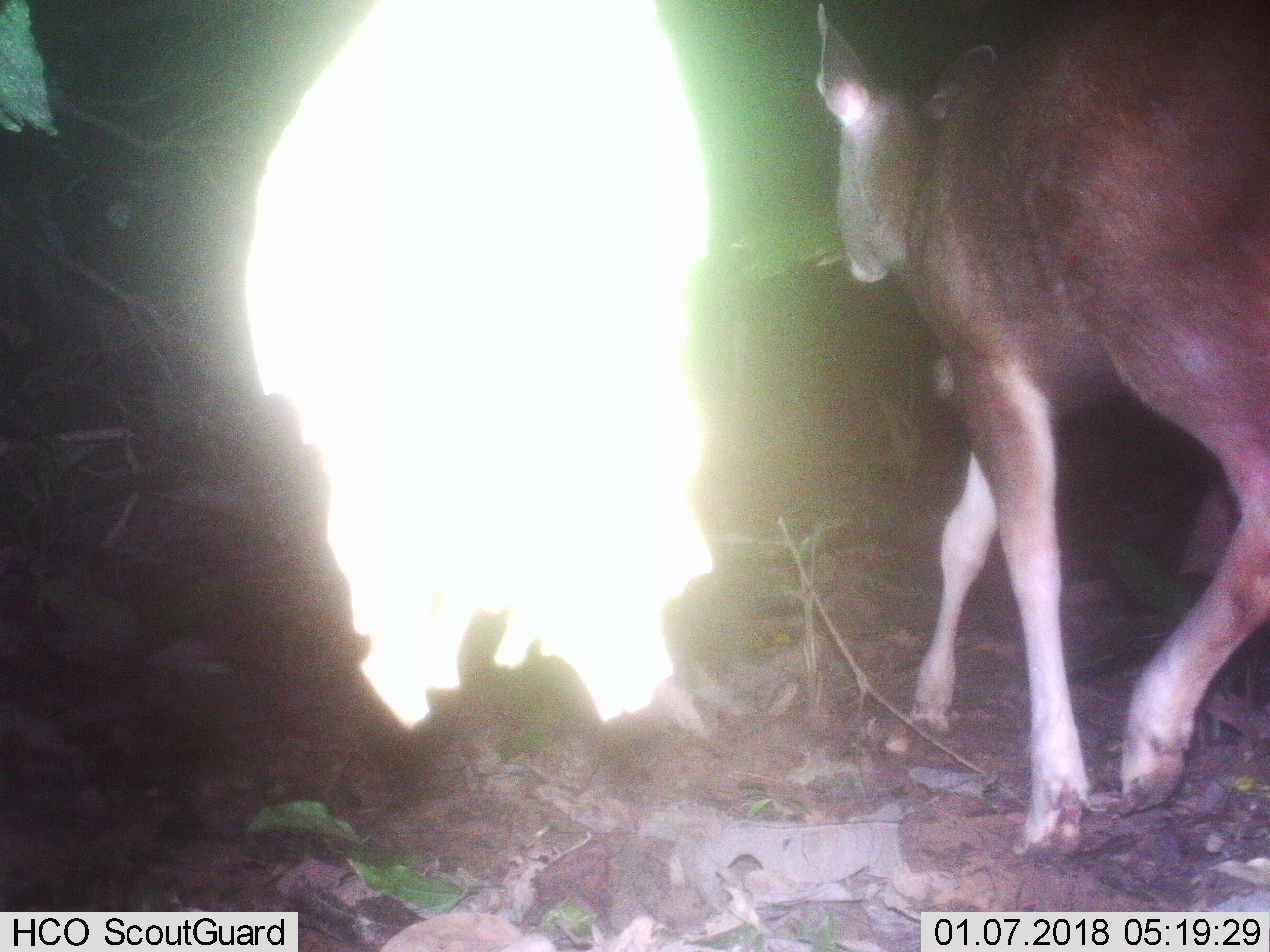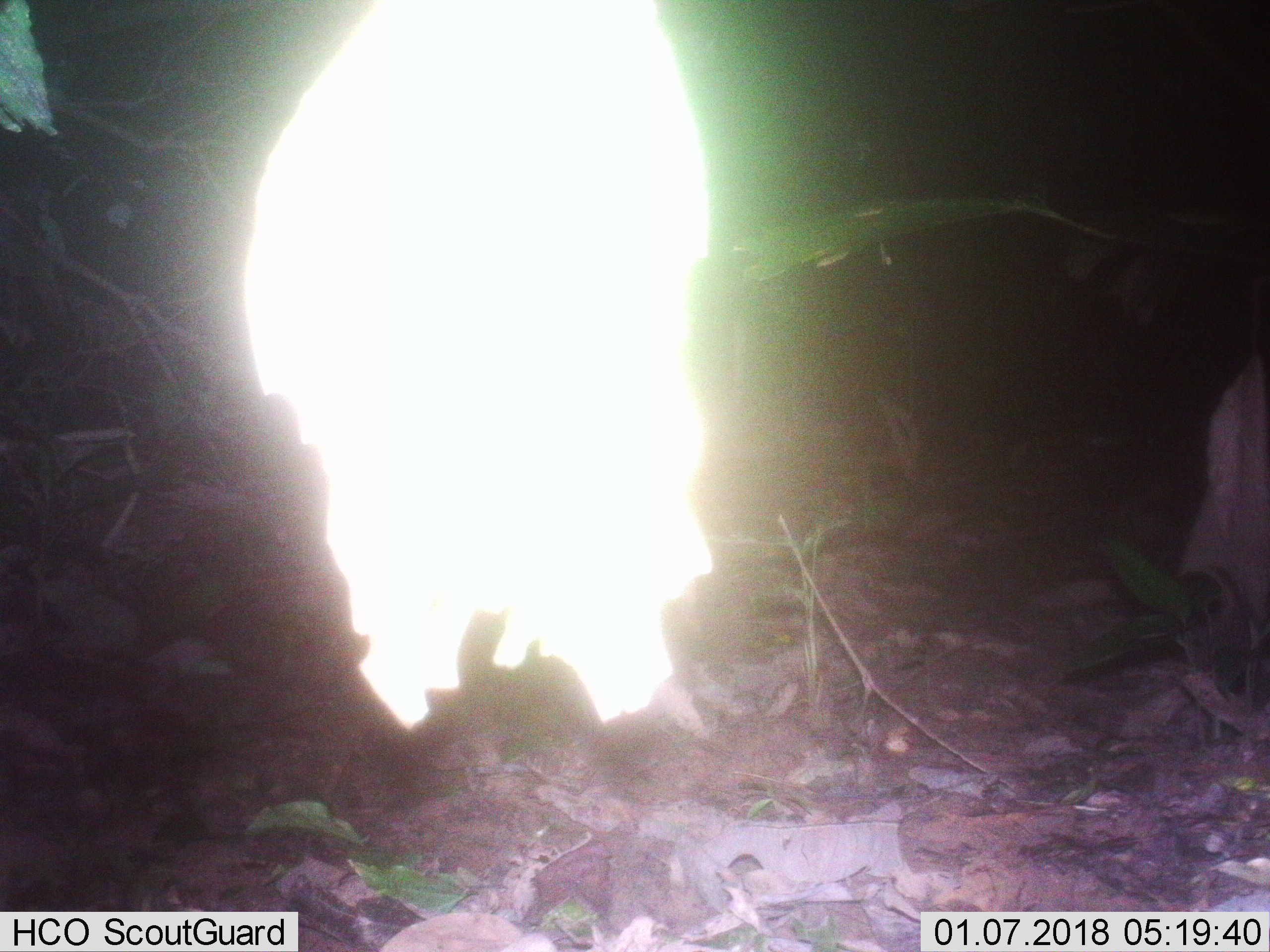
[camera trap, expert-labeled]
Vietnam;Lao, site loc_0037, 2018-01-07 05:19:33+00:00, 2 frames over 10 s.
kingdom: Animalia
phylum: Chordata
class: Mammalia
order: Artiodactyla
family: Cervidae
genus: Rusa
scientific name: Rusa unicolor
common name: sambar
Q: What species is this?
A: Sambar (Rusa unicolor).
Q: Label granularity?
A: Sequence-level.